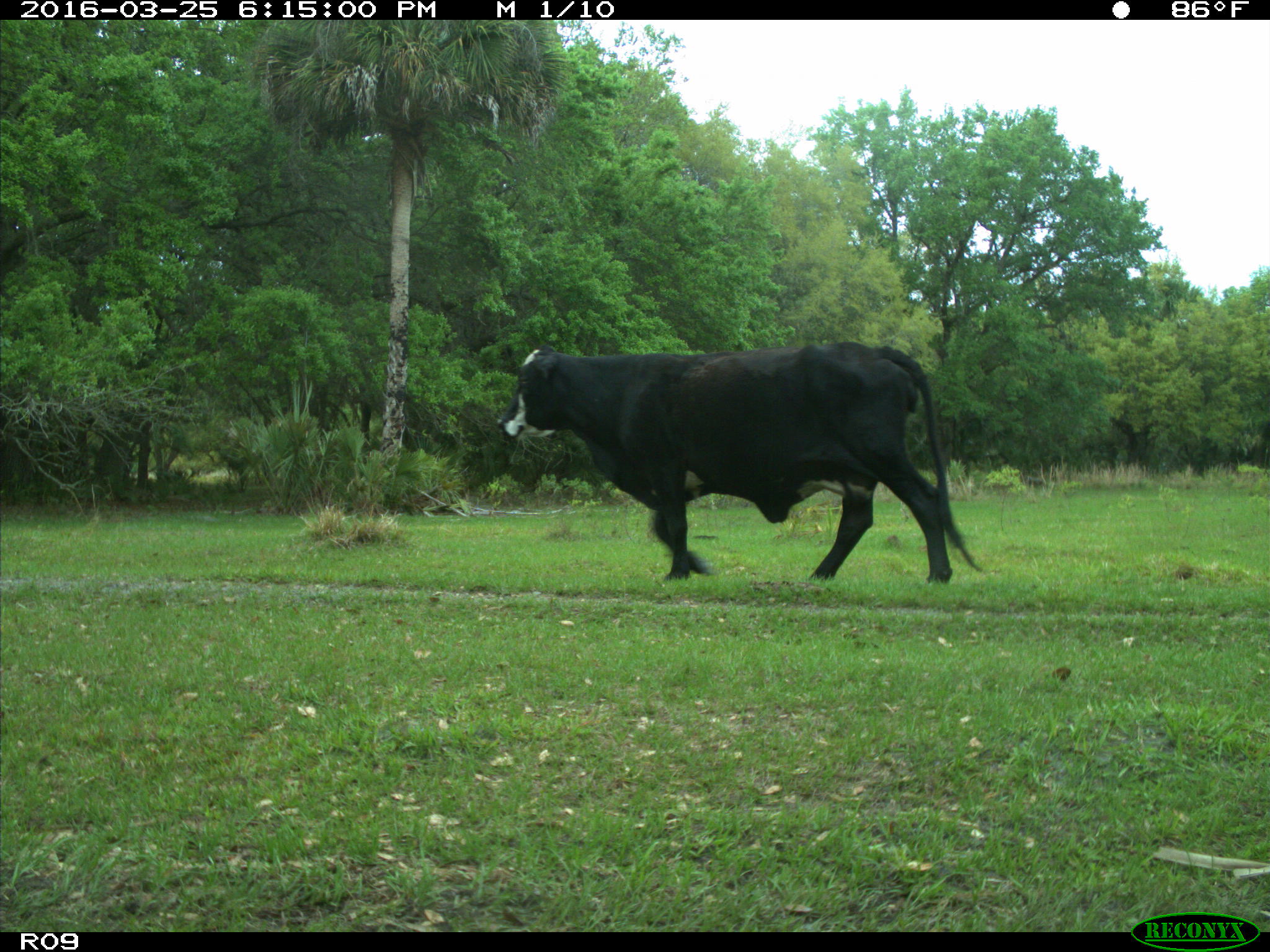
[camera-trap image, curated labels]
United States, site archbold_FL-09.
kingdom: Animalia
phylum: Chordata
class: Mammalia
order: Artiodactyla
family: Bovidae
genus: Bos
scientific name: Bos taurus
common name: domestic cow